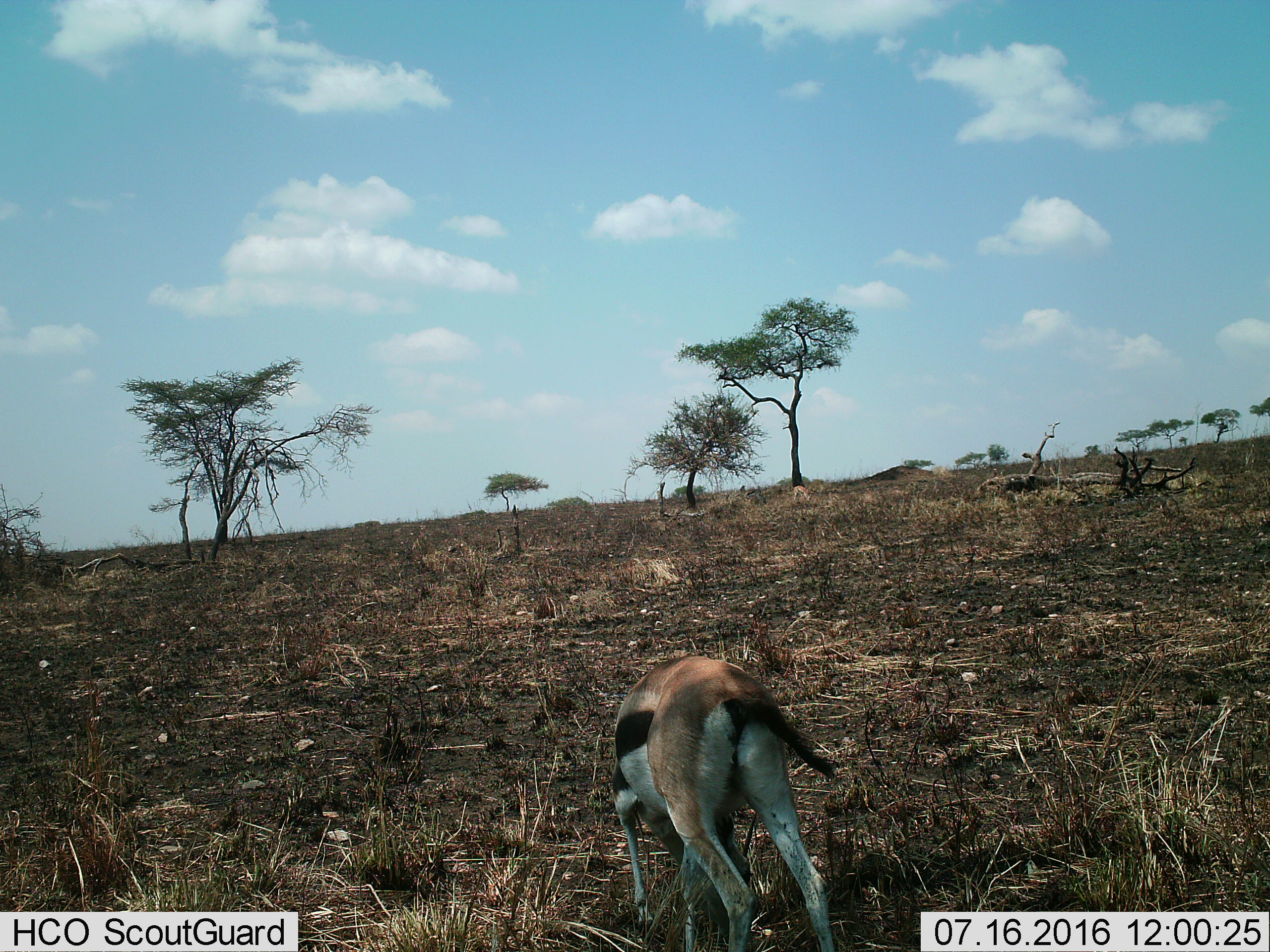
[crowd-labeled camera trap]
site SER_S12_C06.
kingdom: Animalia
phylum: Chordata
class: Mammalia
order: Artiodactyla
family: Bovidae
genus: Eudorcas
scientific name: Eudorcas thomsonii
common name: thomson's gazelle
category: gazellethomsons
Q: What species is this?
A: Gazellethomsons (thomson's gazelle) (Eudorcas thomsonii).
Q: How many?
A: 1.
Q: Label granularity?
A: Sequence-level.